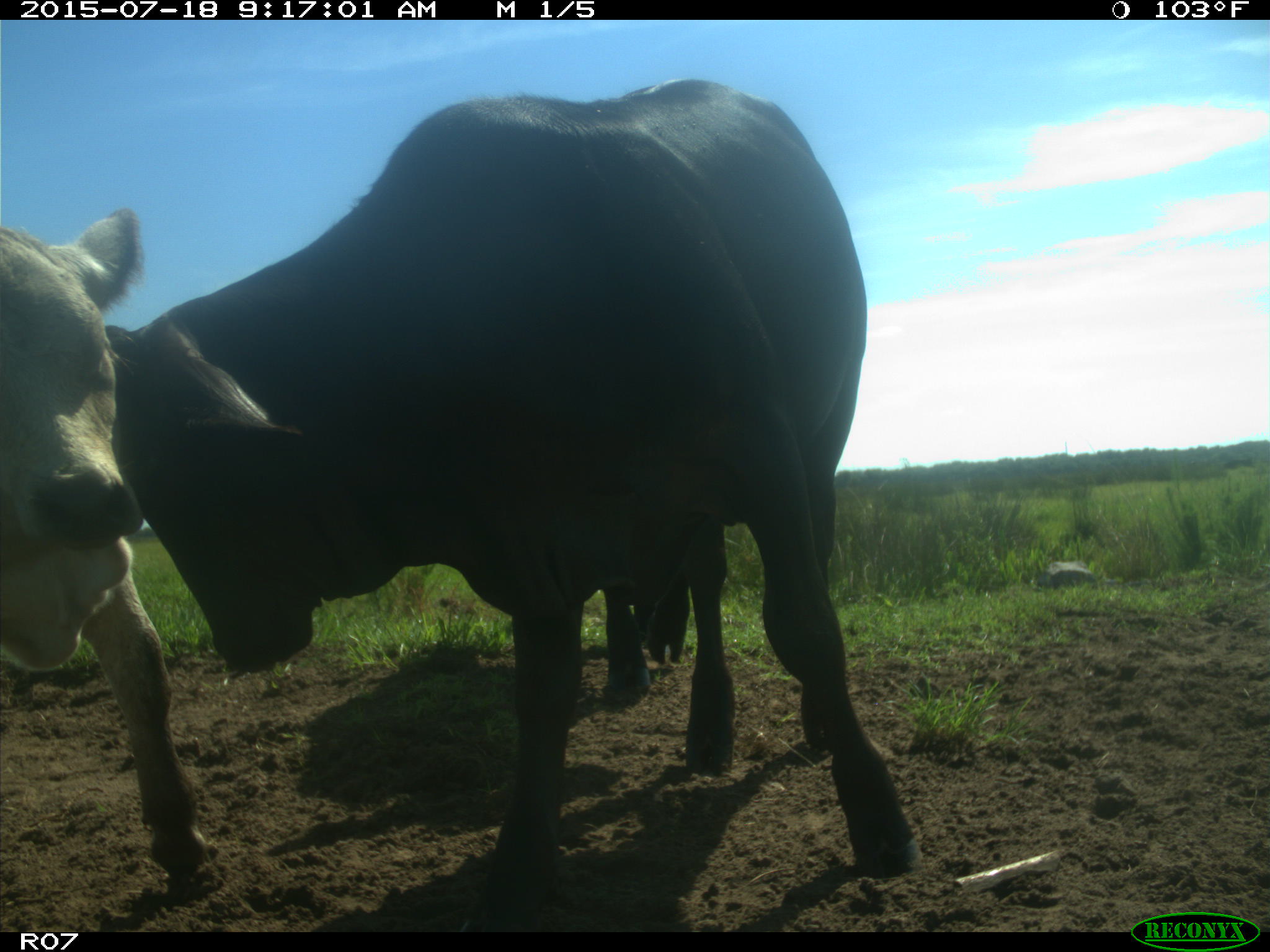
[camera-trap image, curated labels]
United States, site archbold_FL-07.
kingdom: Animalia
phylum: Chordata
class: Mammalia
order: Artiodactyla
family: Bovidae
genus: Bos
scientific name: Bos taurus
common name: domestic cow